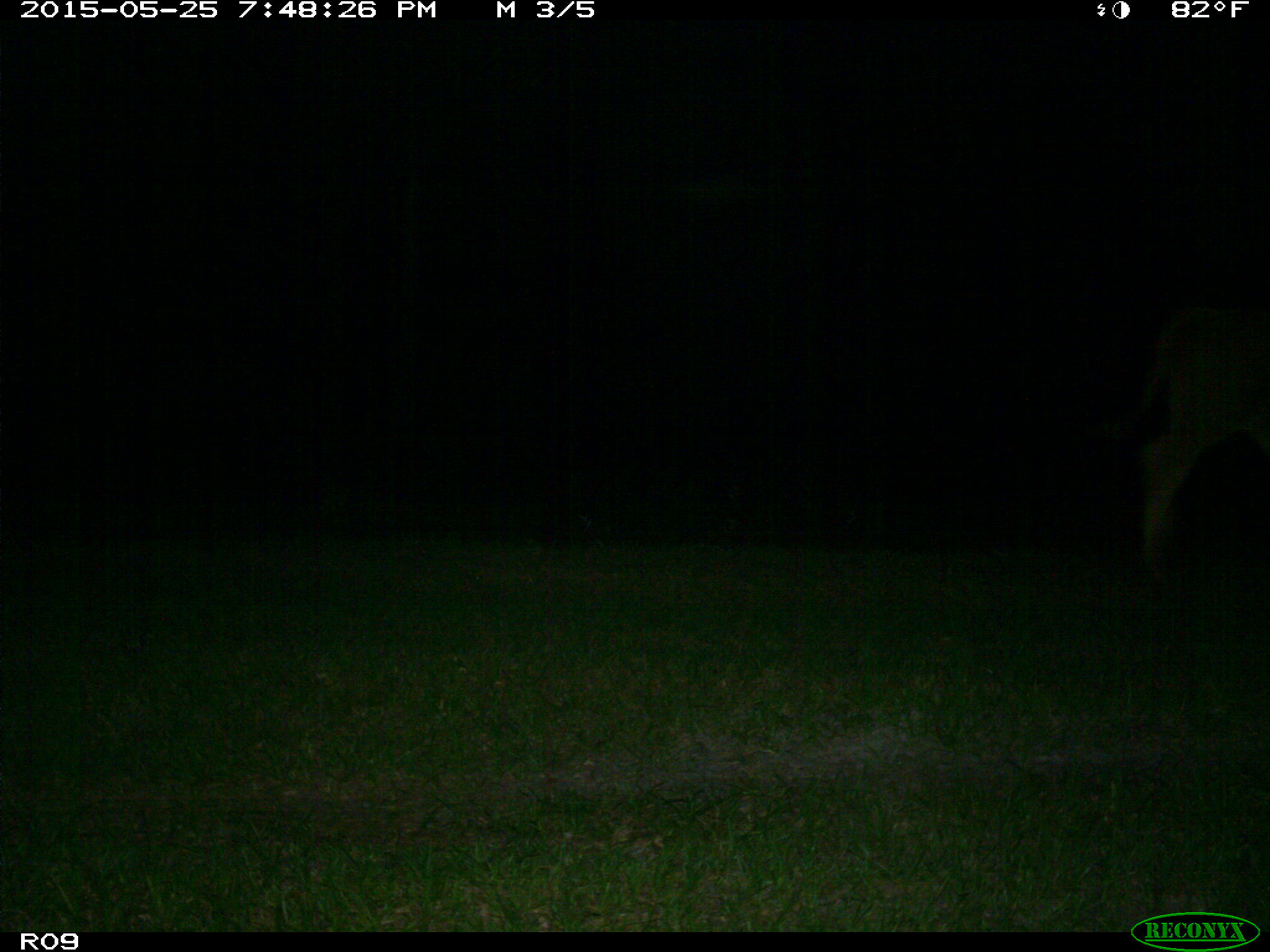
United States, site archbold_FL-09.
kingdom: Animalia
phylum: Chordata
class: Mammalia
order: Artiodactyla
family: Bovidae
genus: Bos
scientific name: Bos taurus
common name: domestic cow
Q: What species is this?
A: Bos taurus (domestic cow).